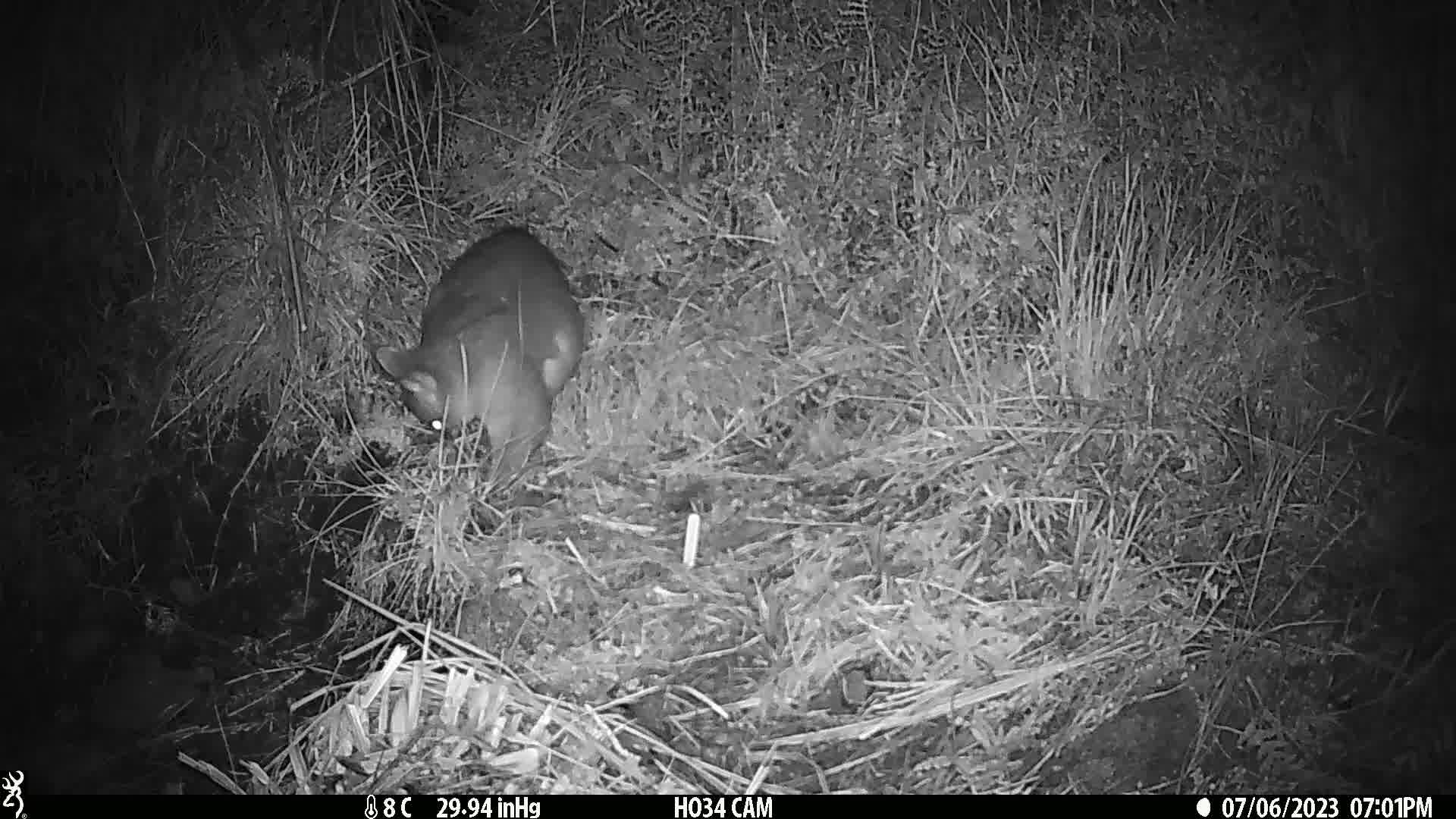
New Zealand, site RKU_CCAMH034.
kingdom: Animalia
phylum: Chordata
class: Mammalia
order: Diprotodontia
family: Phalangeridae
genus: Trichosurus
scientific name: Trichosurus vulpecula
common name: common brushtail possum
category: possum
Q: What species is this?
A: Possum (common brushtail possum) (Trichosurus vulpecula).